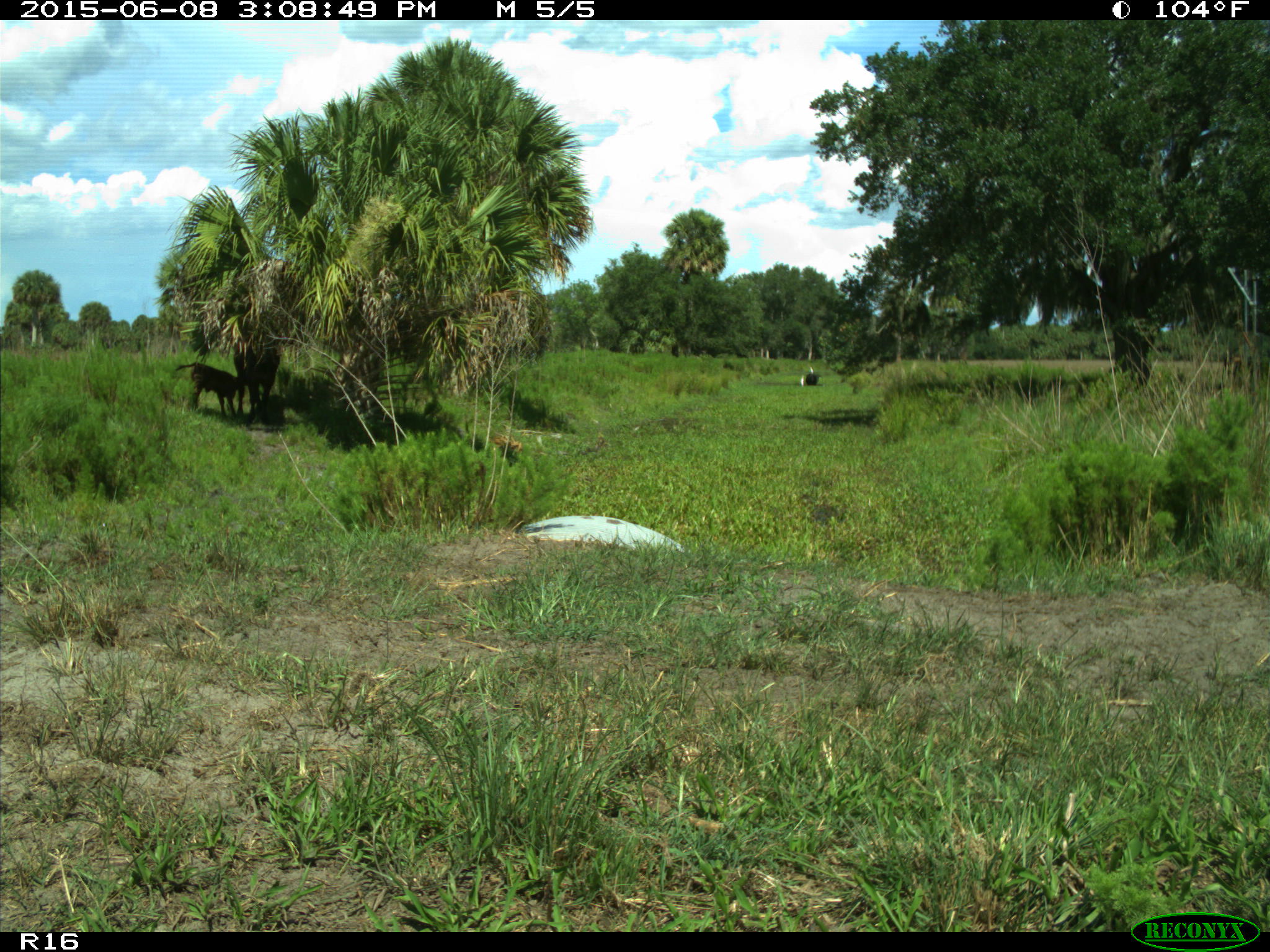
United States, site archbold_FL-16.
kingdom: Animalia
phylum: Chordata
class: Mammalia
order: Artiodactyla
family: Bovidae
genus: Bos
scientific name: Bos taurus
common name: domestic cow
Bos taurus (domestic cow).